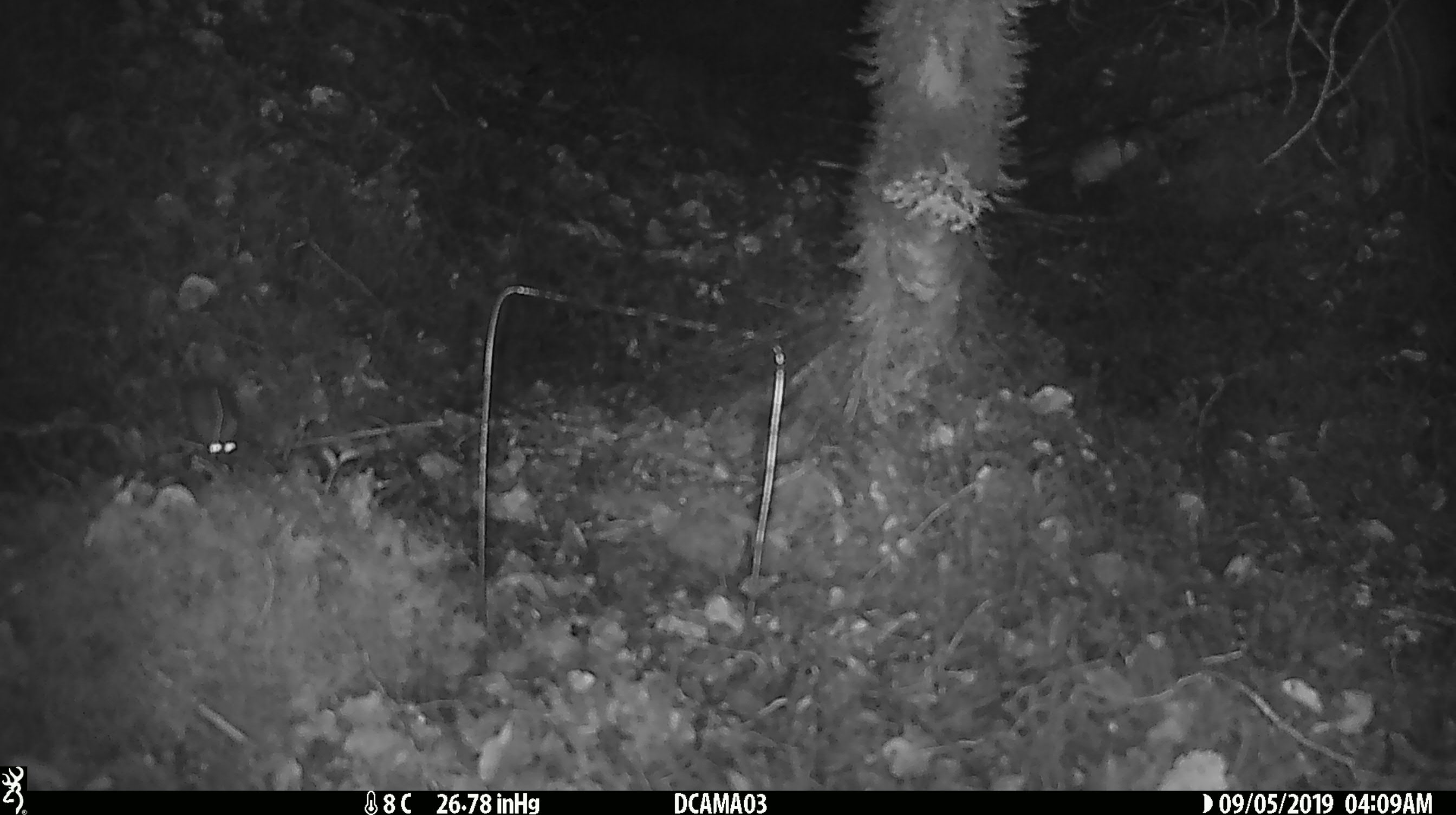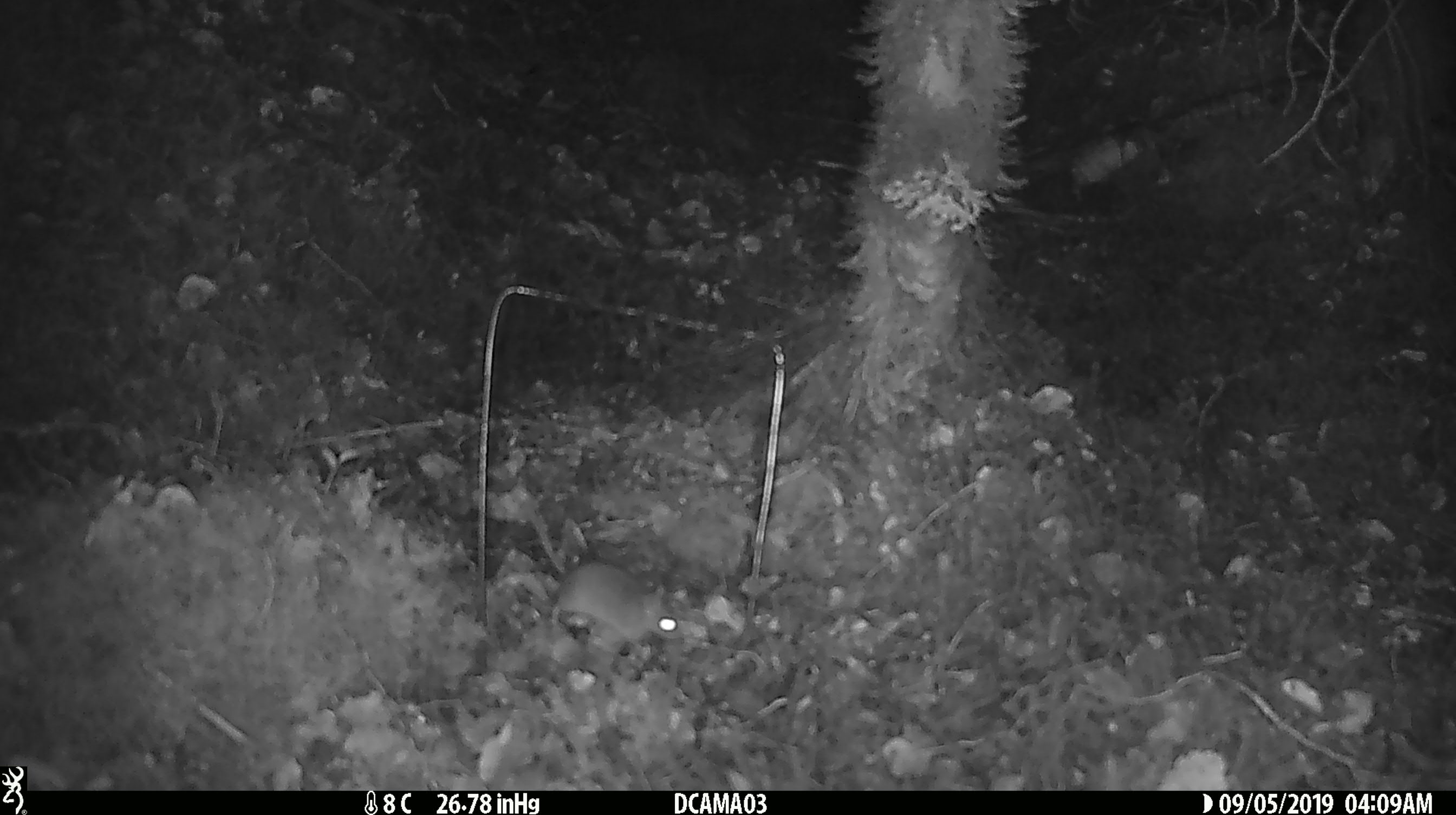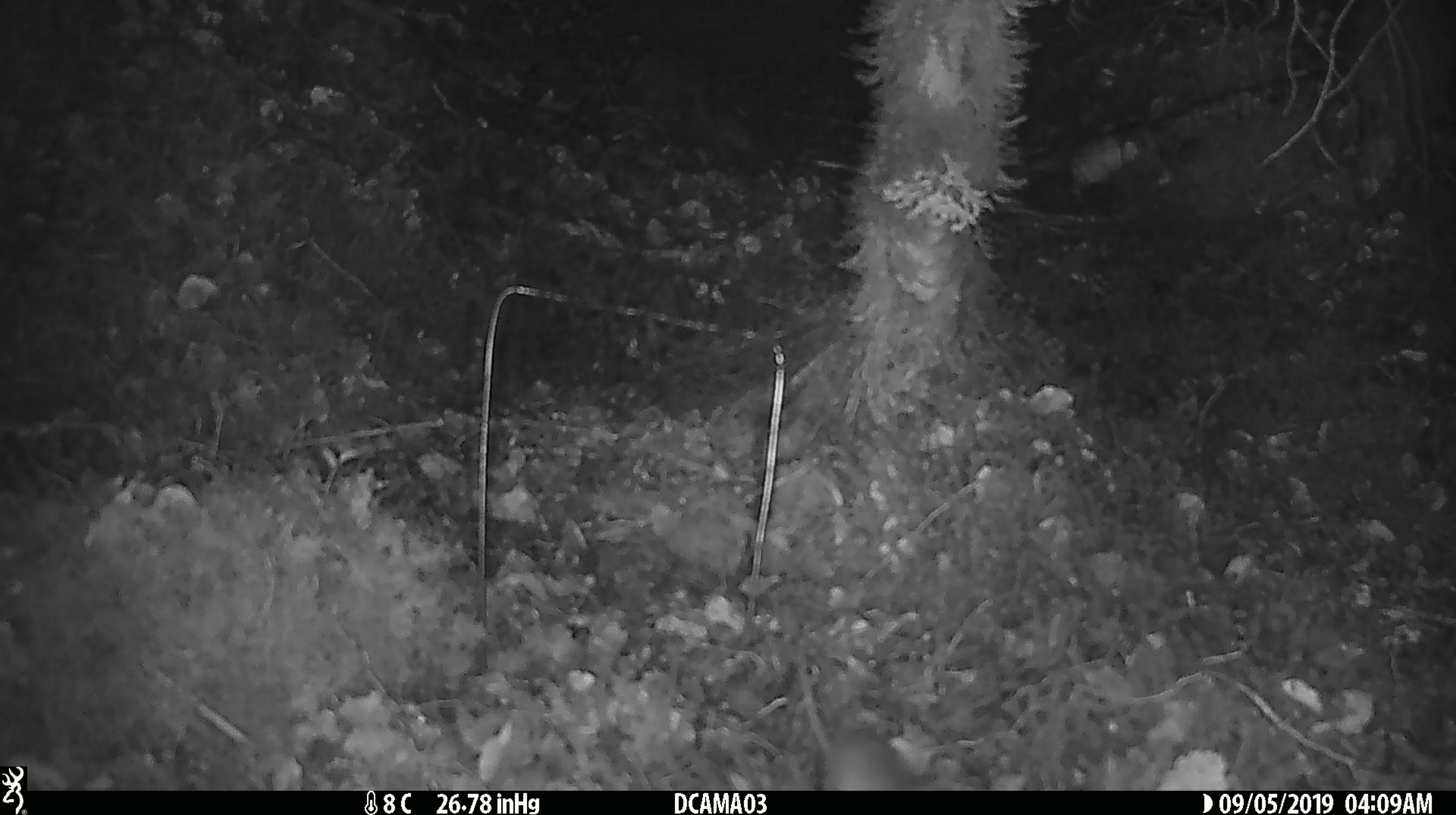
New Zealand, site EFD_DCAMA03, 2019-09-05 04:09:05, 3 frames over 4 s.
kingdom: Animalia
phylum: Chordata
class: Mammalia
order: Rodentia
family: Muridae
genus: Mus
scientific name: Mus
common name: mouse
Mouse (Mus).